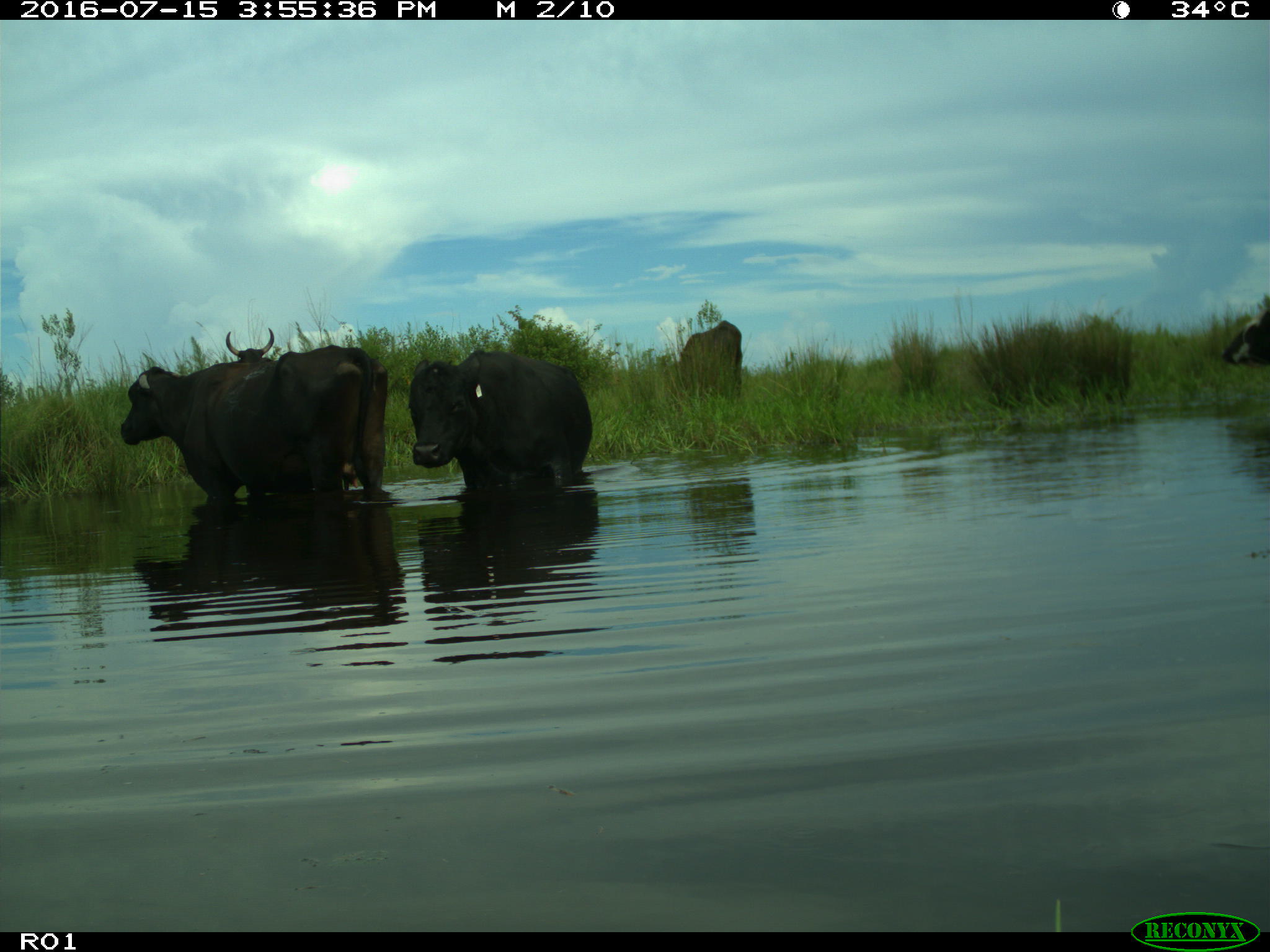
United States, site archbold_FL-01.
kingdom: Animalia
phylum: Chordata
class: Mammalia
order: Artiodactyla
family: Bovidae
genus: Bos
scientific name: Bos taurus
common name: domestic cow